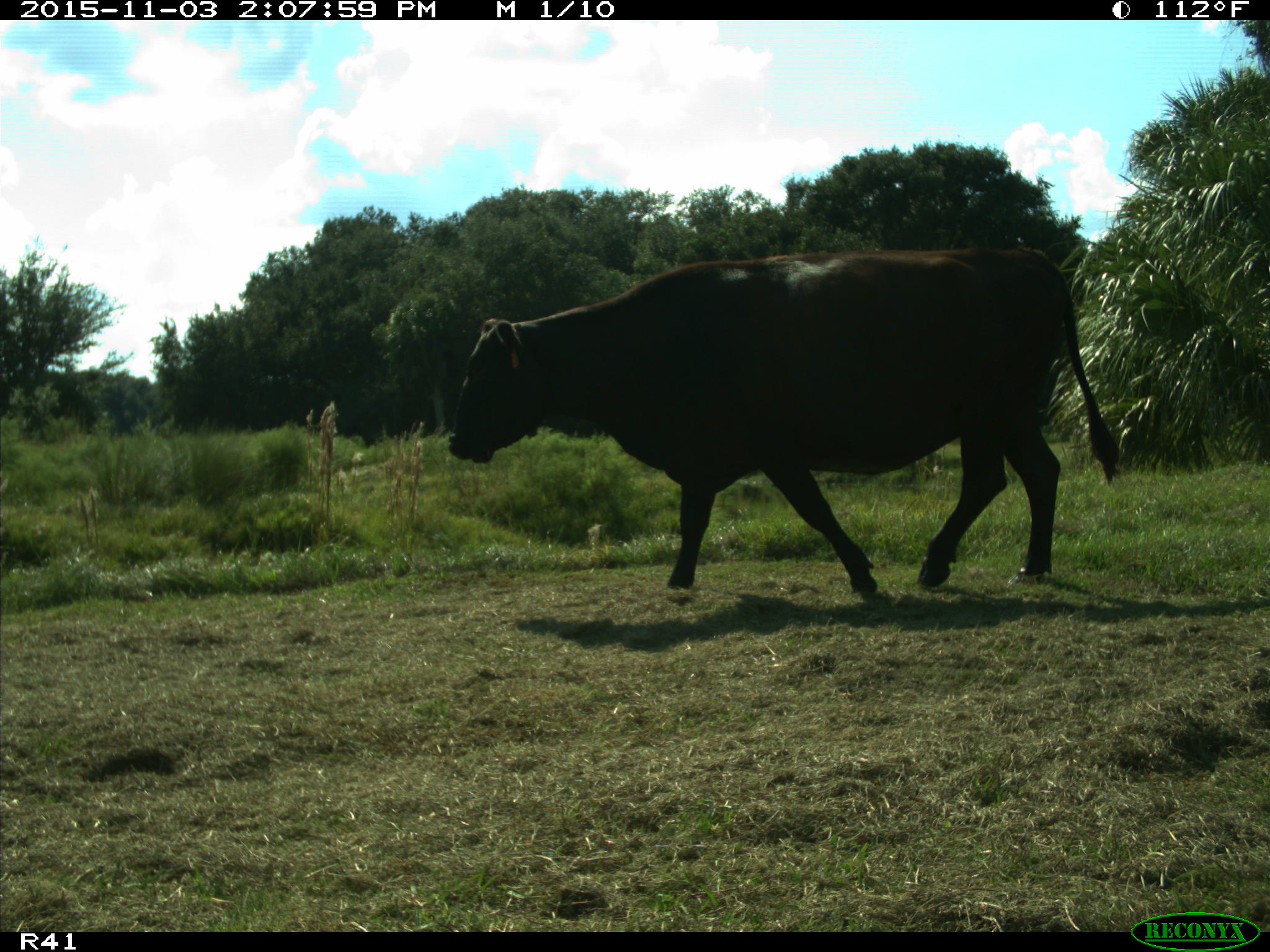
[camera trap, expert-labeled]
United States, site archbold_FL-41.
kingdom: Animalia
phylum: Chordata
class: Mammalia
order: Artiodactyla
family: Bovidae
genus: Bos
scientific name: Bos taurus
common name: domestic cow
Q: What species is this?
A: Bos taurus (domestic cow).